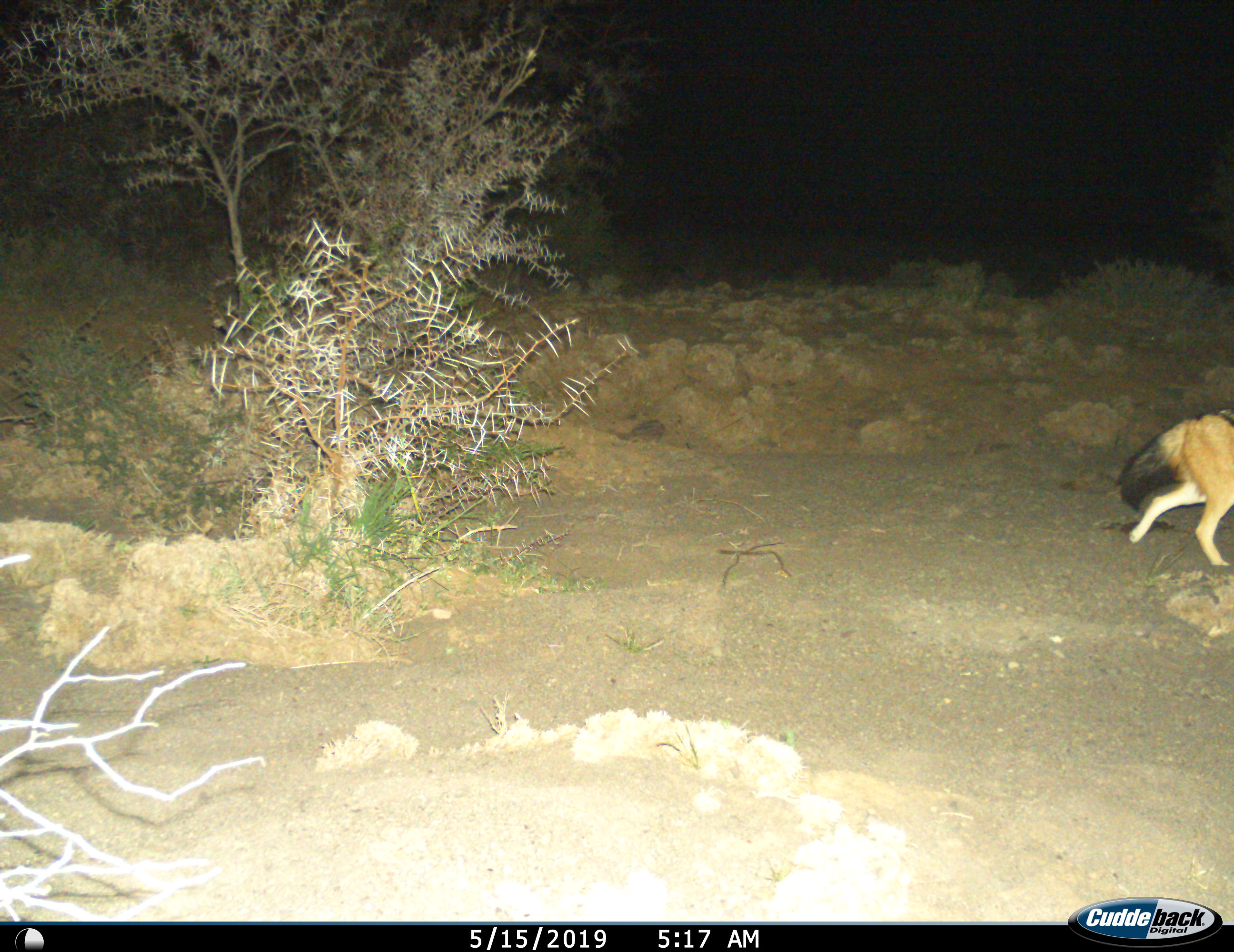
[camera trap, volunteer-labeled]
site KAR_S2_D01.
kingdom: Animalia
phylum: Chordata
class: Mammalia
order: Carnivora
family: Canidae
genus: Lupulella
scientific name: Lupulella mesomelas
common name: black-backed jackal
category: jackalblackbacked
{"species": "jackalblackbacked (black-backed jackal) (Lupulella mesomelas)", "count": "1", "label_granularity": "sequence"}